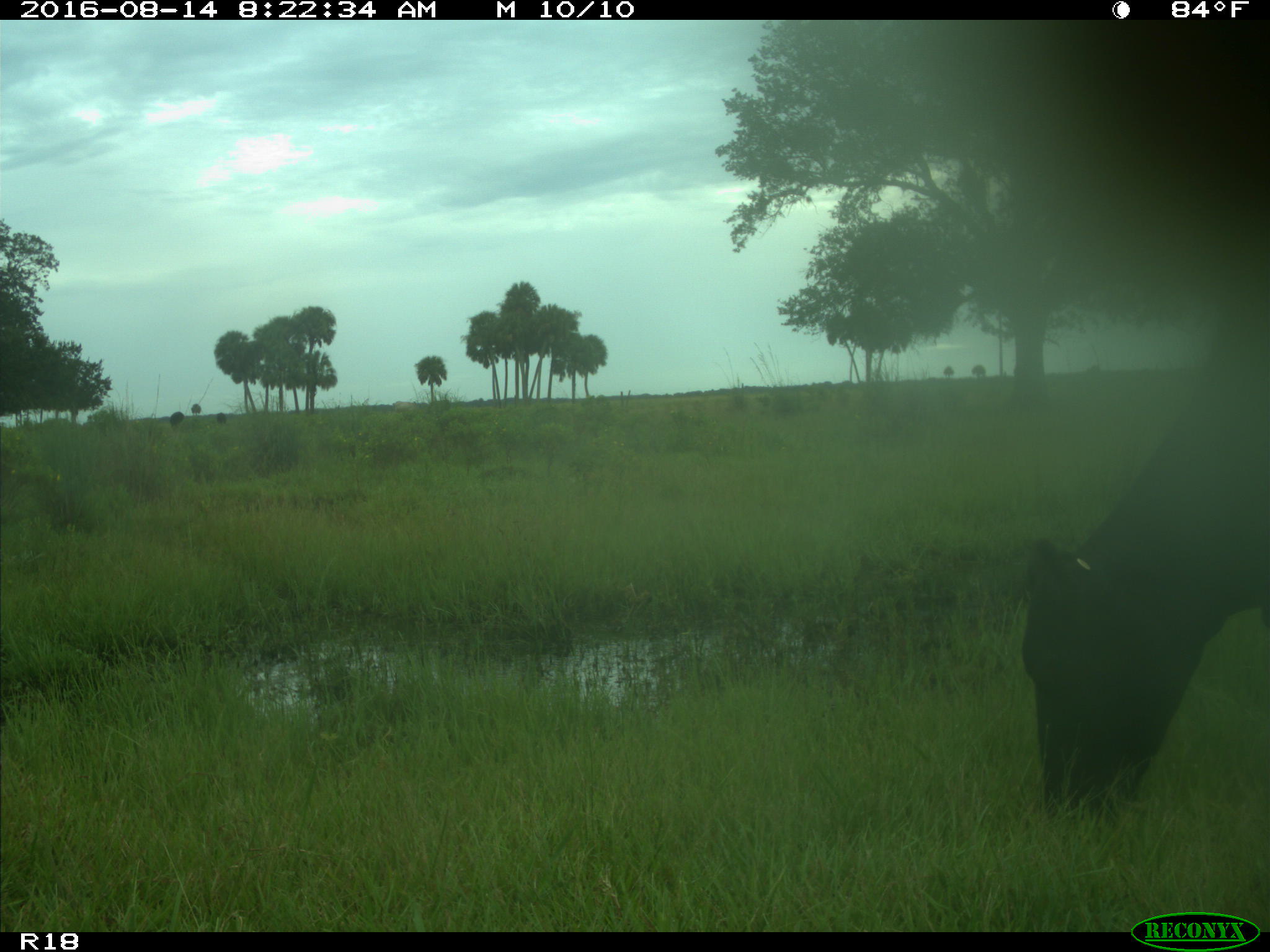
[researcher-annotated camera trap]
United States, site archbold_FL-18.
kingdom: Animalia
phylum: Chordata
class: Mammalia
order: Artiodactyla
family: Bovidae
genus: Bos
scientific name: Bos taurus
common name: domestic cow